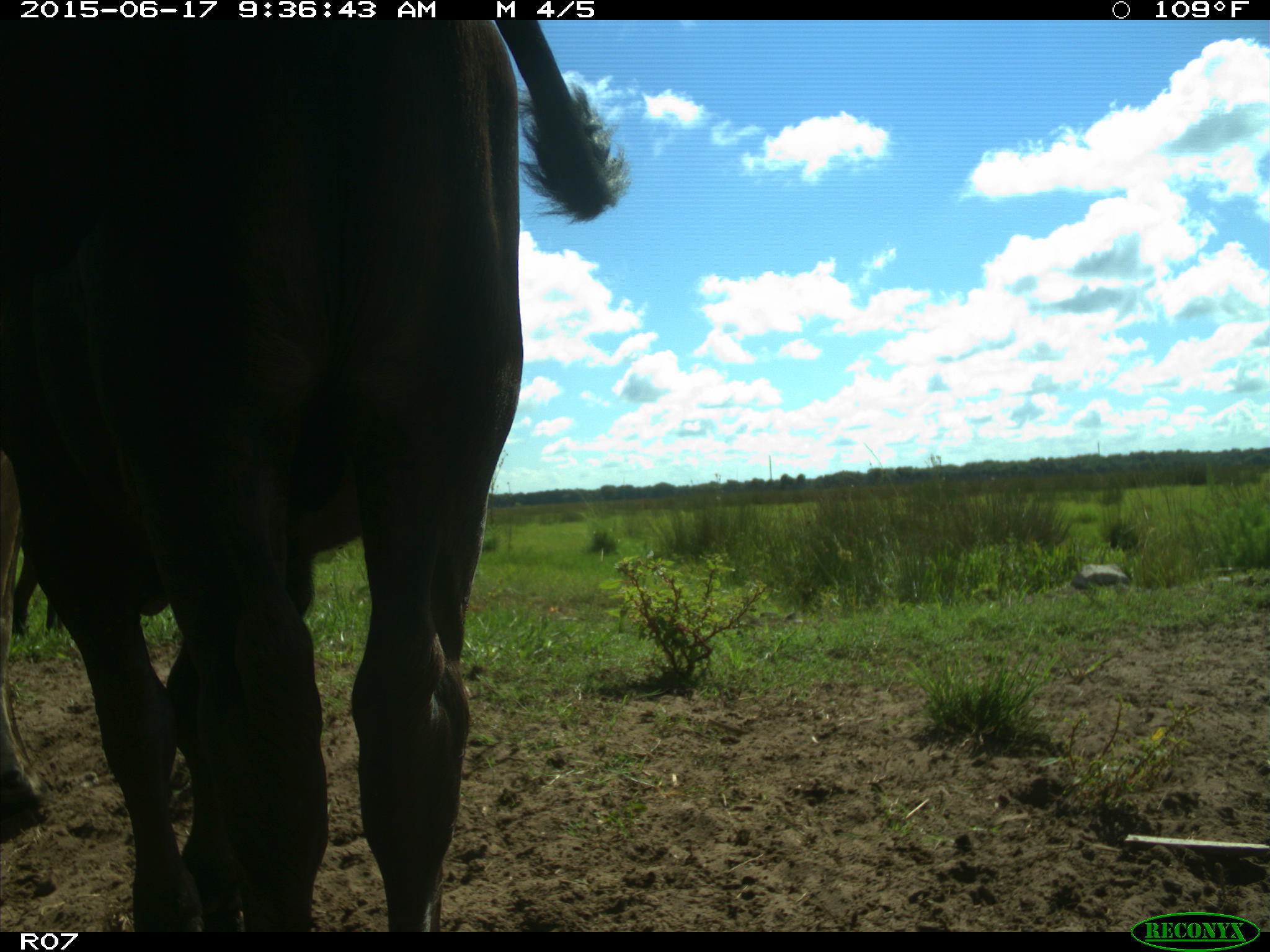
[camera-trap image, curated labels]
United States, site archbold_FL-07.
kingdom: Animalia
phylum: Chordata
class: Mammalia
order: Artiodactyla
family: Bovidae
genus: Bos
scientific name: Bos taurus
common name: domestic cow